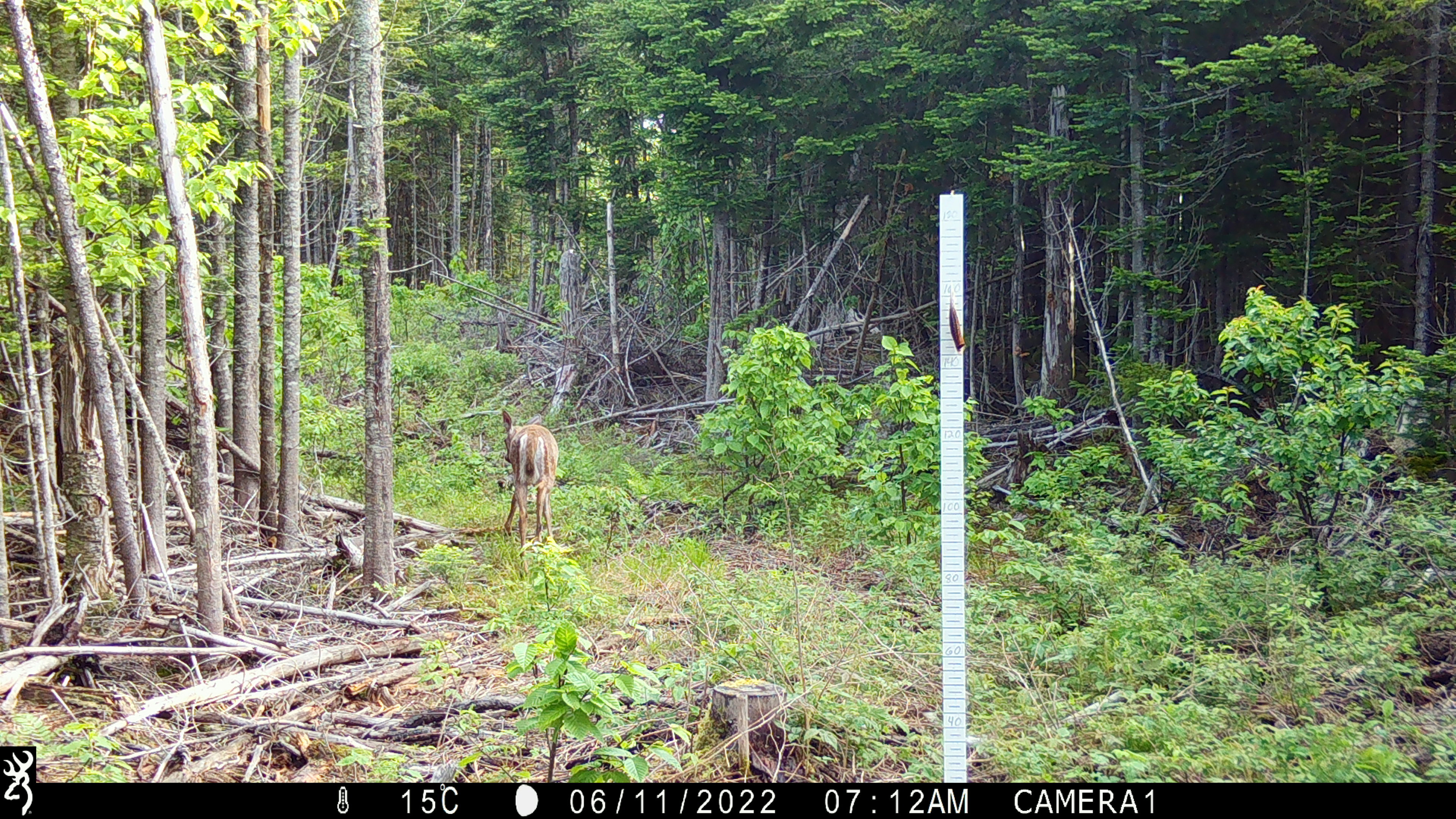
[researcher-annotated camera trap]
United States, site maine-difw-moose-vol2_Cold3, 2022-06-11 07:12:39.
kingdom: Animalia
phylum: Chordata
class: Mammalia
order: Artiodactyla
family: Cervidae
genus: Odocoileus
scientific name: Odocoileus virginianus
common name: white-tailed deer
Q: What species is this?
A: White-tailed deer (Odocoileus virginianus).